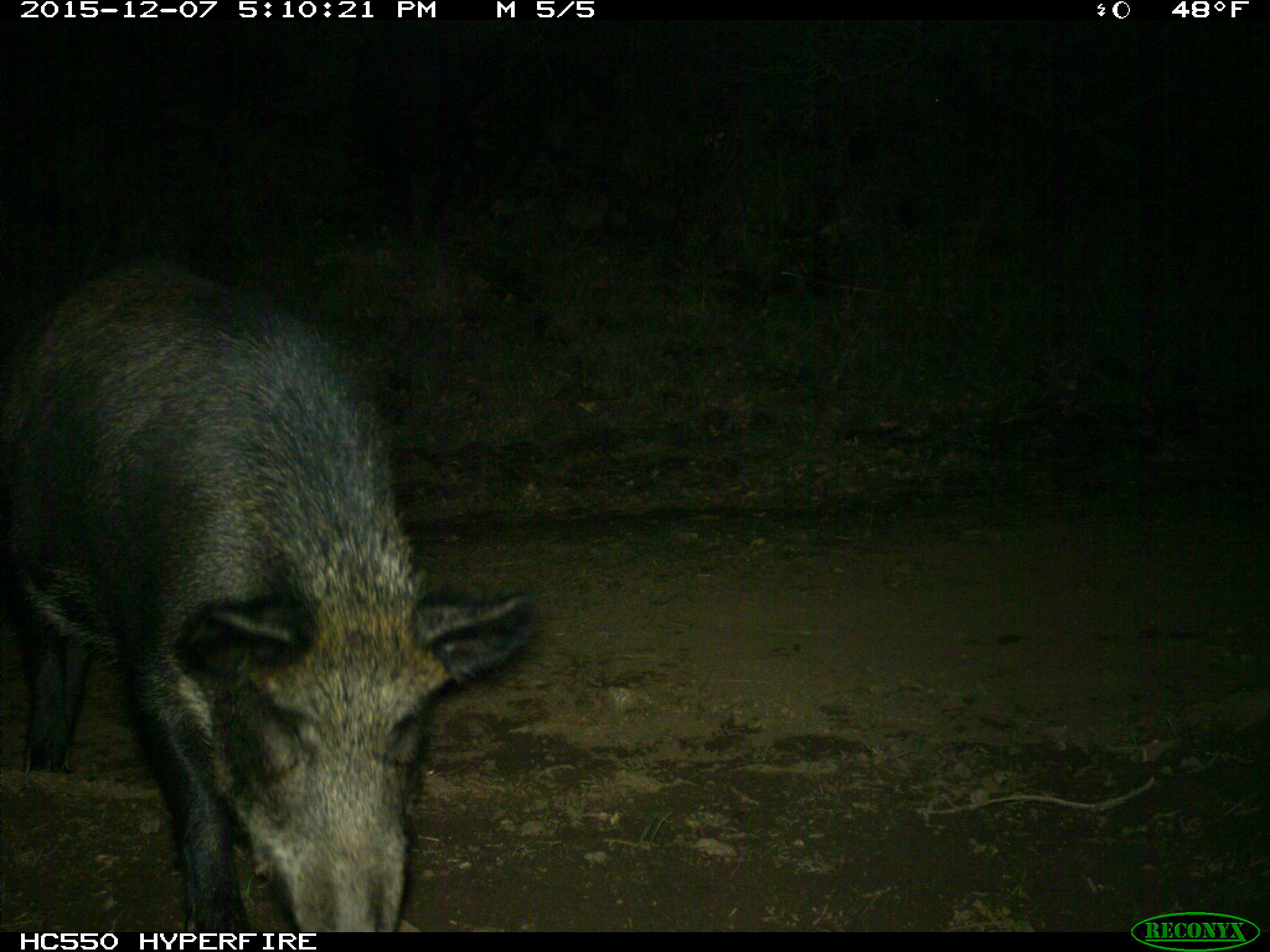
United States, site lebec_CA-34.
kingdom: Animalia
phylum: Chordata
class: Mammalia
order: Artiodactyla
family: Suidae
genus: Sus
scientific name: Sus scrofa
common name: wild boar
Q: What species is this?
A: Sus scrofa (wild boar).